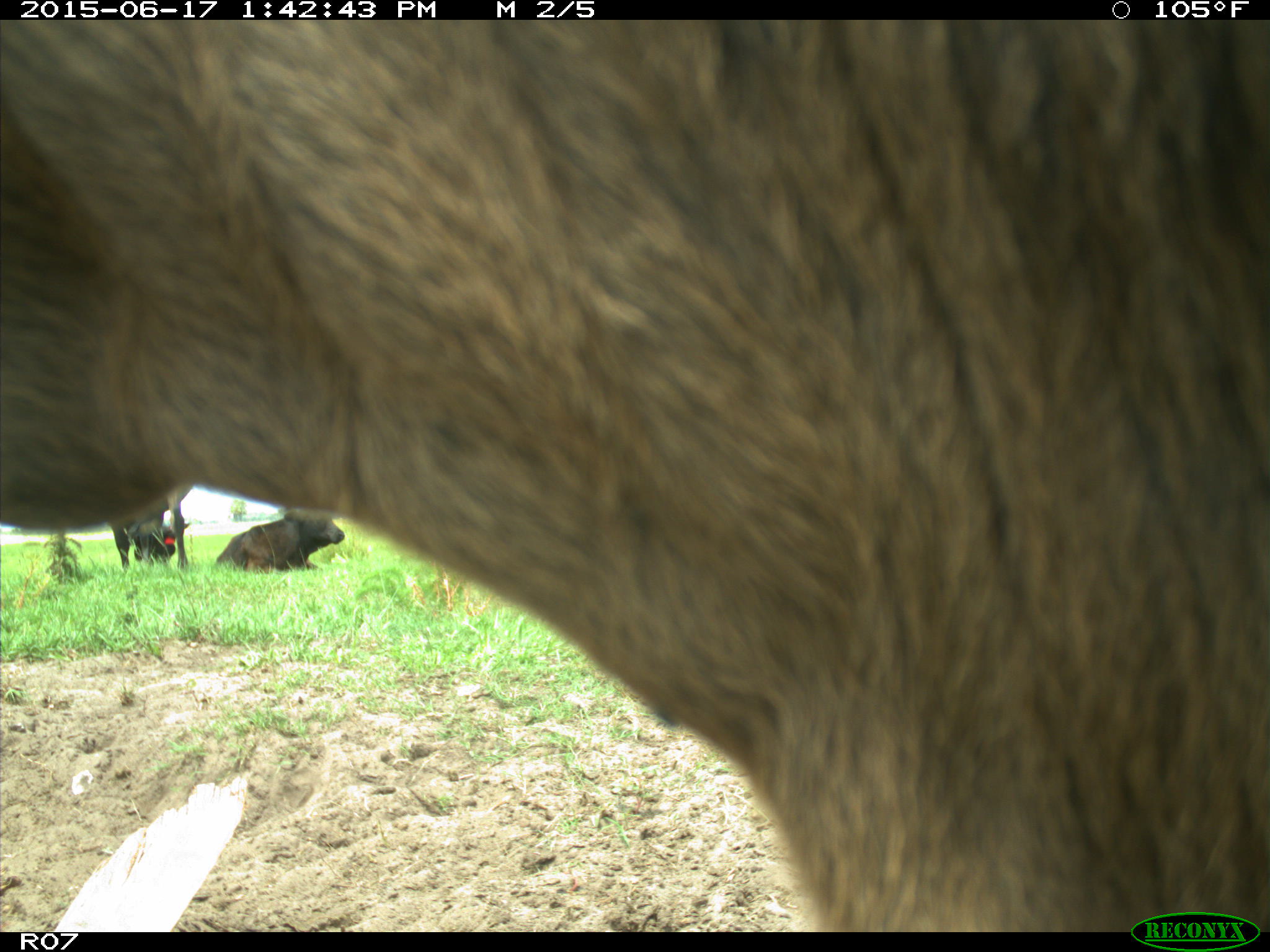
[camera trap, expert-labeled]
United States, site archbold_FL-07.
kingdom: Animalia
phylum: Chordata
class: Mammalia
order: Artiodactyla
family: Bovidae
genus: Bos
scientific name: Bos taurus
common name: domestic cow